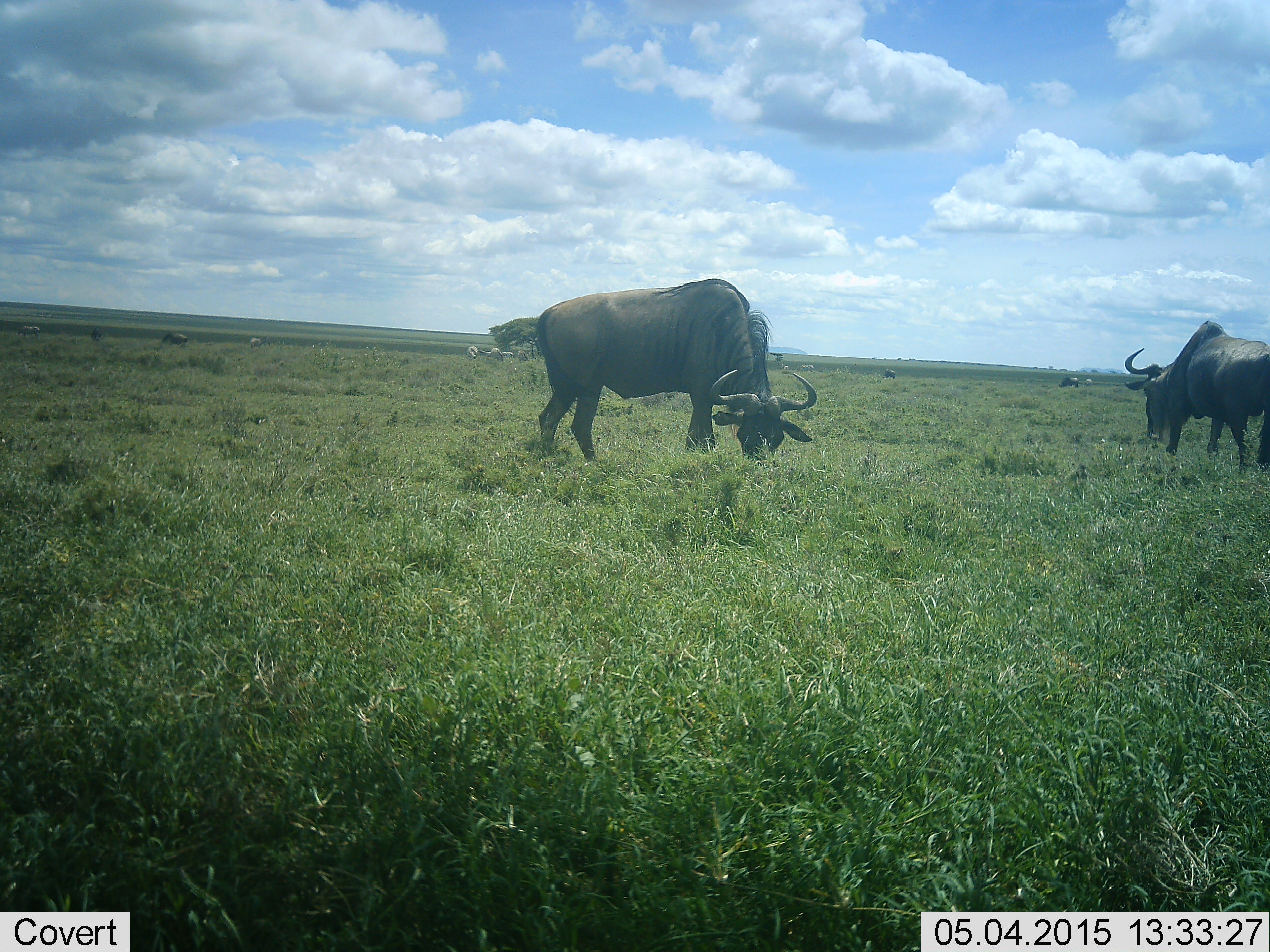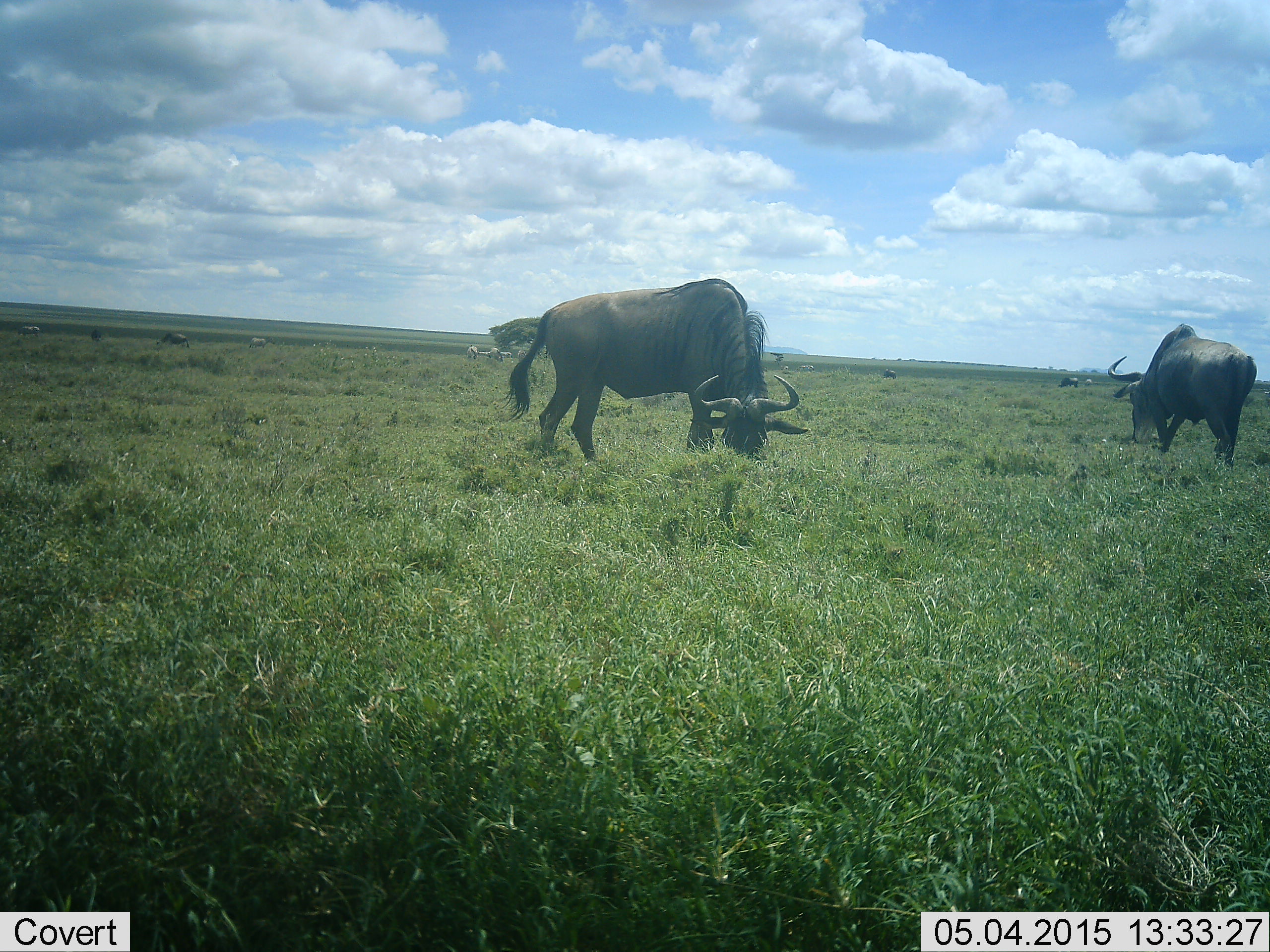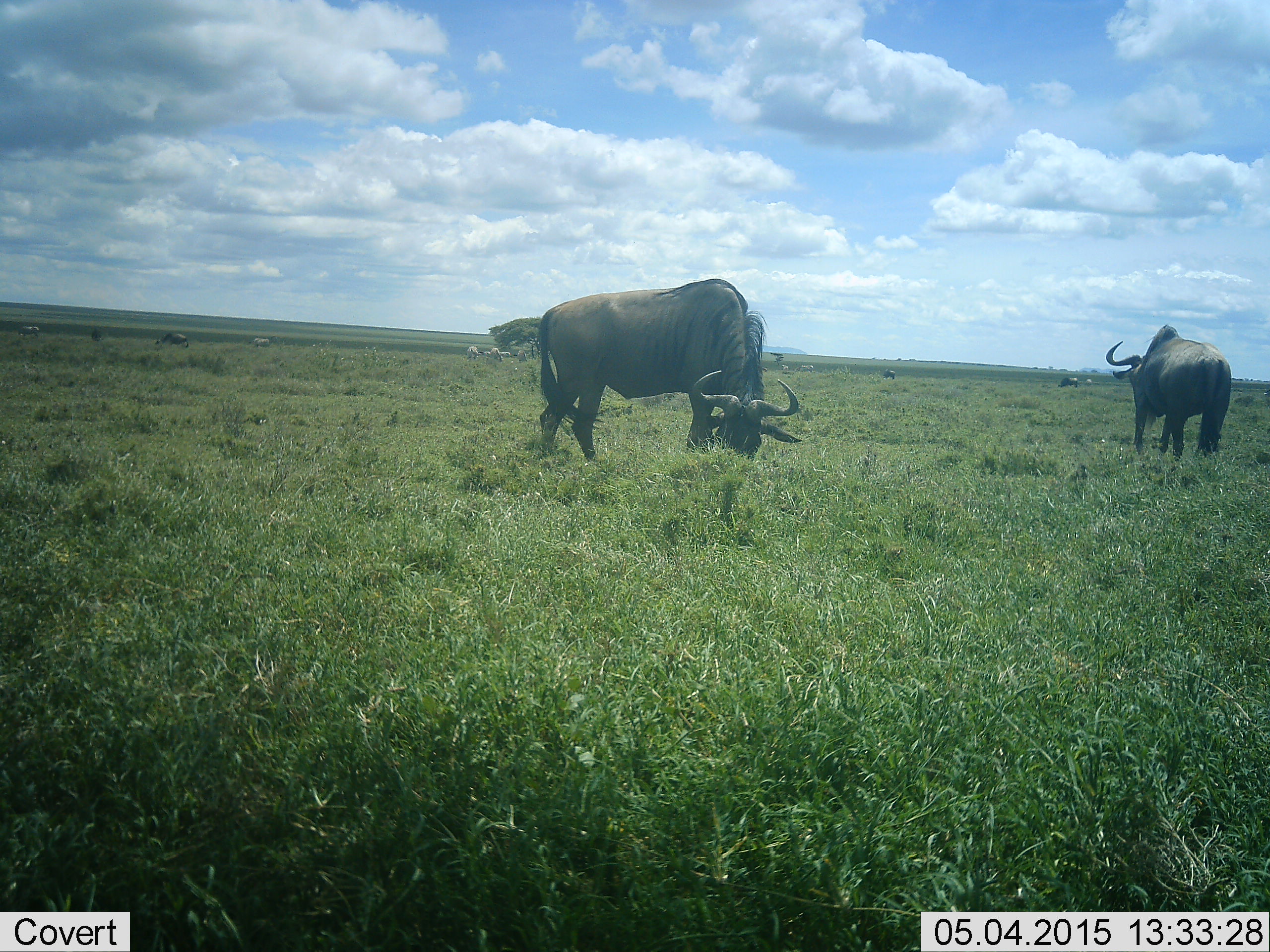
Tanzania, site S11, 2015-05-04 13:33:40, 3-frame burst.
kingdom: Animalia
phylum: Chordata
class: Mammalia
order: Artiodactyla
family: Bovidae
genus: Connochaetes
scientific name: Connochaetes taurinus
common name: blue wildebeest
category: wildebeest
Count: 3.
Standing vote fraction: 36%.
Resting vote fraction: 0%.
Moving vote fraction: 27%.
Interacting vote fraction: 0%.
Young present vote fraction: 0%.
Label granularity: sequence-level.